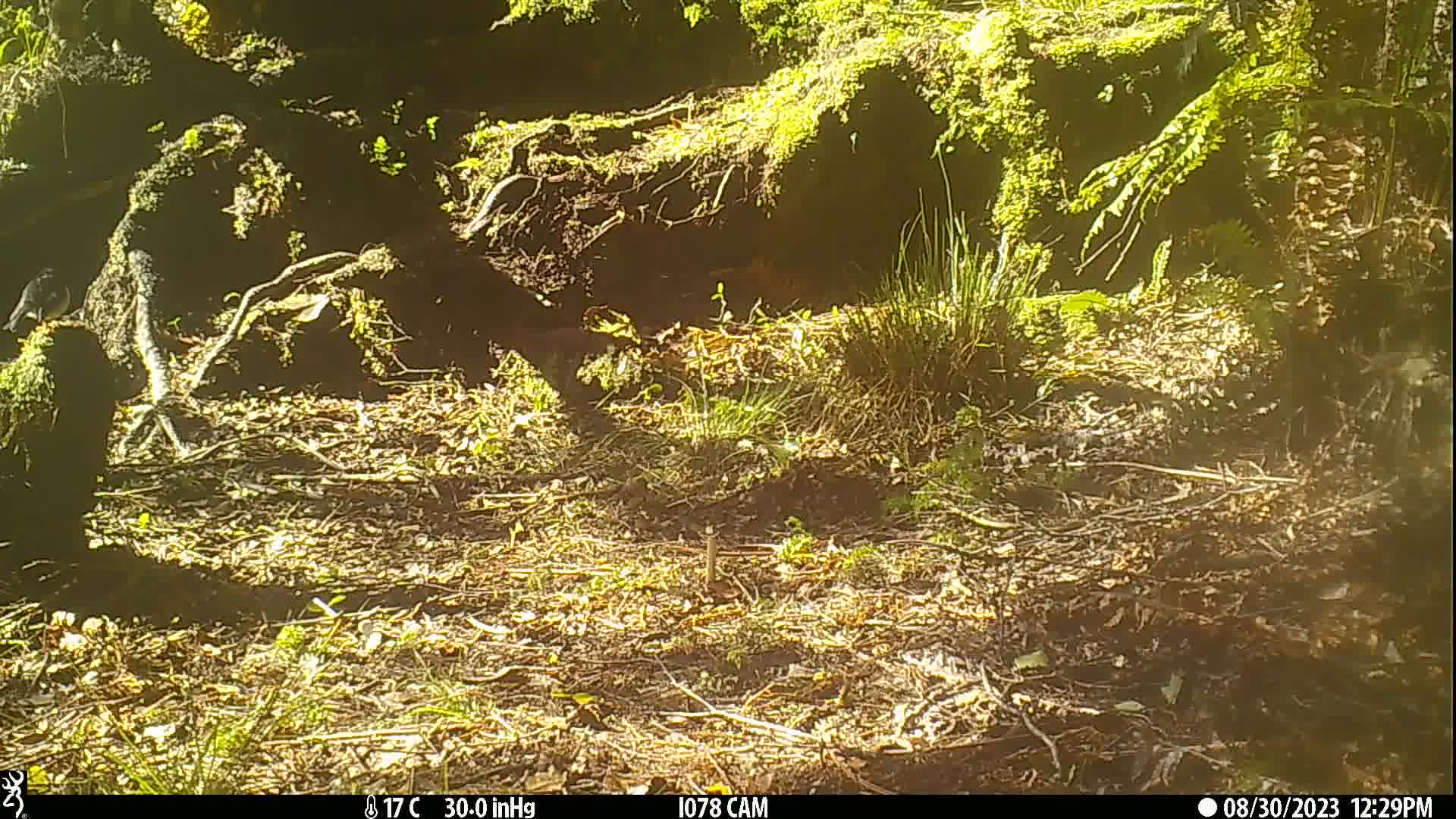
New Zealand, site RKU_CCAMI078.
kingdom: Animalia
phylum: Chordata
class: Aves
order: Passeriformes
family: Petroicidae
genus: Petroica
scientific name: Petroica macrocephala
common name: tomtit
Tomtit (Petroica macrocephala).